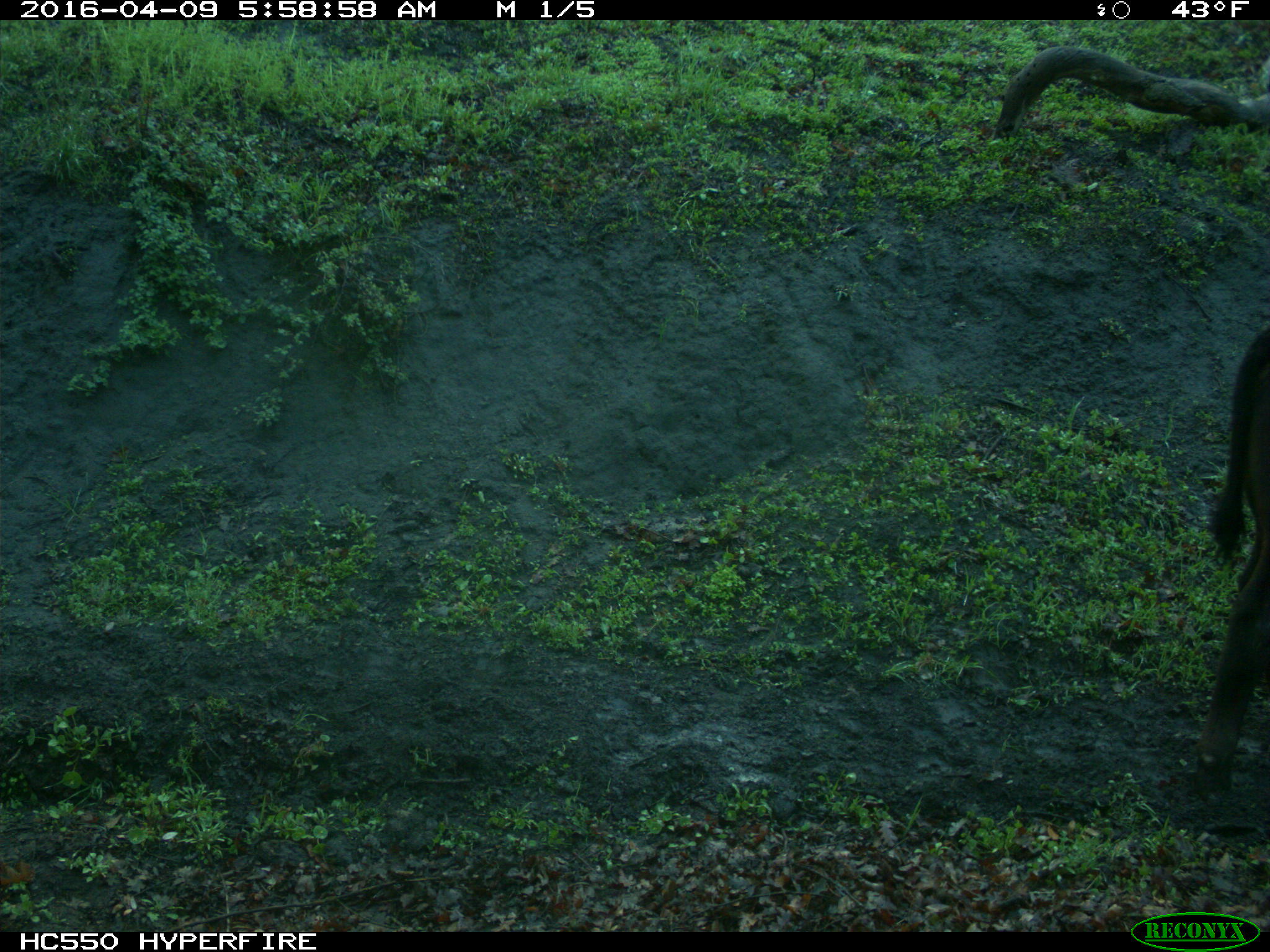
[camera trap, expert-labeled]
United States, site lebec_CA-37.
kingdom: Animalia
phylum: Chordata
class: Mammalia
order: Artiodactyla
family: Bovidae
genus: Bos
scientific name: Bos taurus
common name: domestic cow